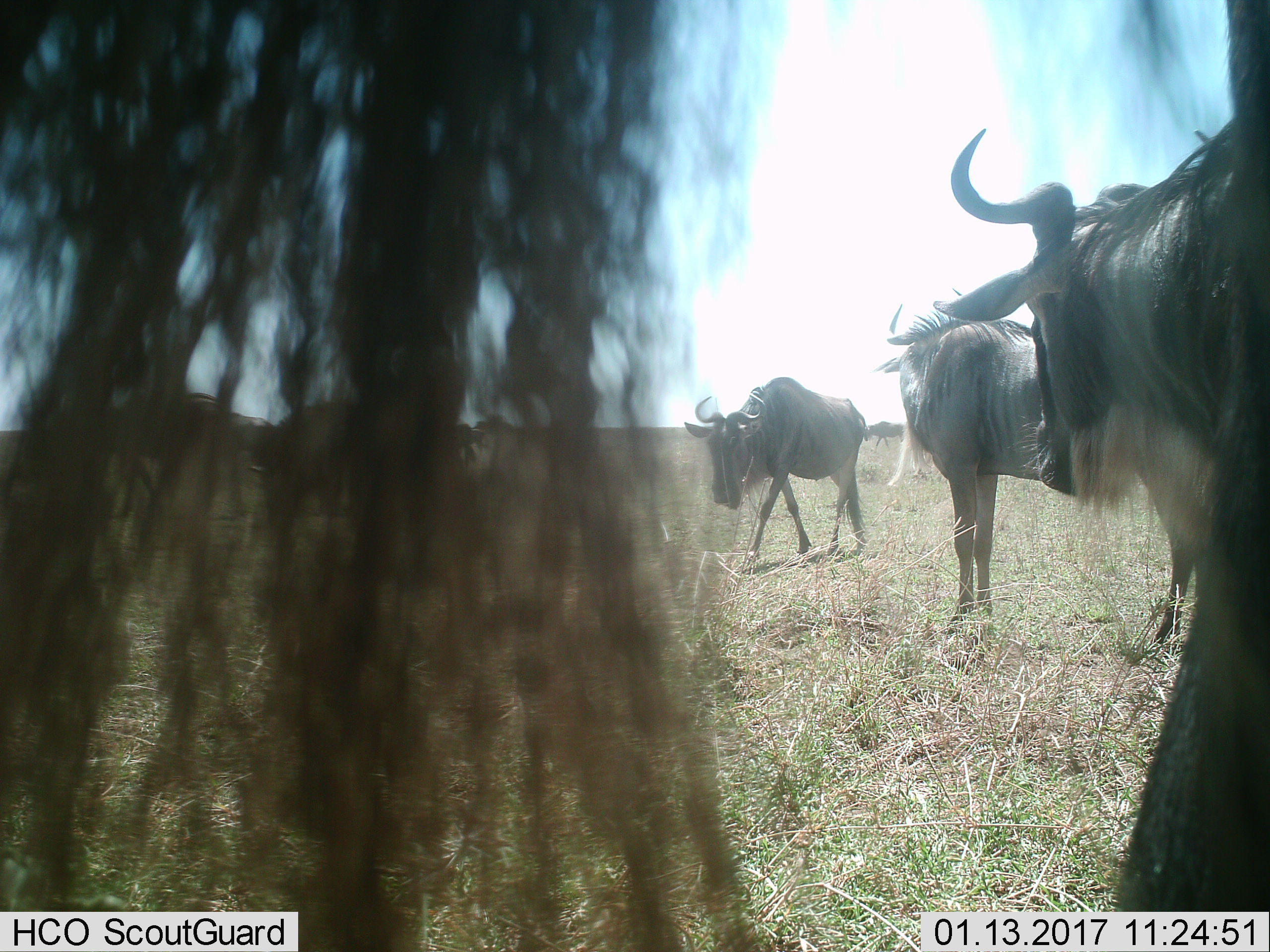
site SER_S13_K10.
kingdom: Animalia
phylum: Chordata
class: Mammalia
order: Artiodactyla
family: Bovidae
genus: Connochaetes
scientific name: Connochaetes taurinus taurinus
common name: blue wildebeest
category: wildebeestblue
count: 4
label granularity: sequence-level